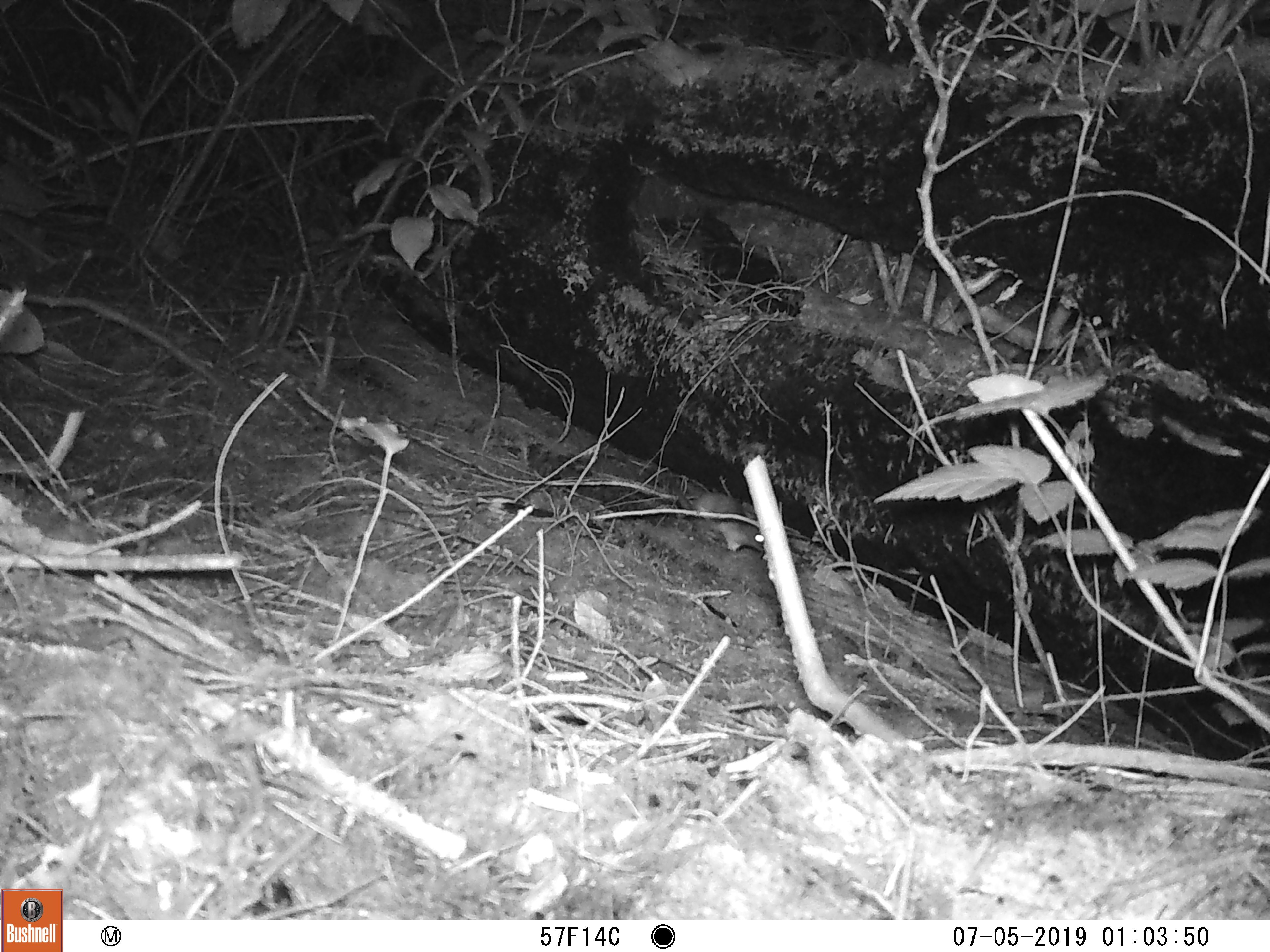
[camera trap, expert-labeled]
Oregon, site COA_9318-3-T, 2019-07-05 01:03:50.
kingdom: Animalia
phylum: Chordata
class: Mammalia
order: Carnivora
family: Mustelidae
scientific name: Mustelidae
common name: weasel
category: weasel family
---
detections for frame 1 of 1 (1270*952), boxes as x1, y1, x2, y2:
weasel family: 686, 479, 766, 555